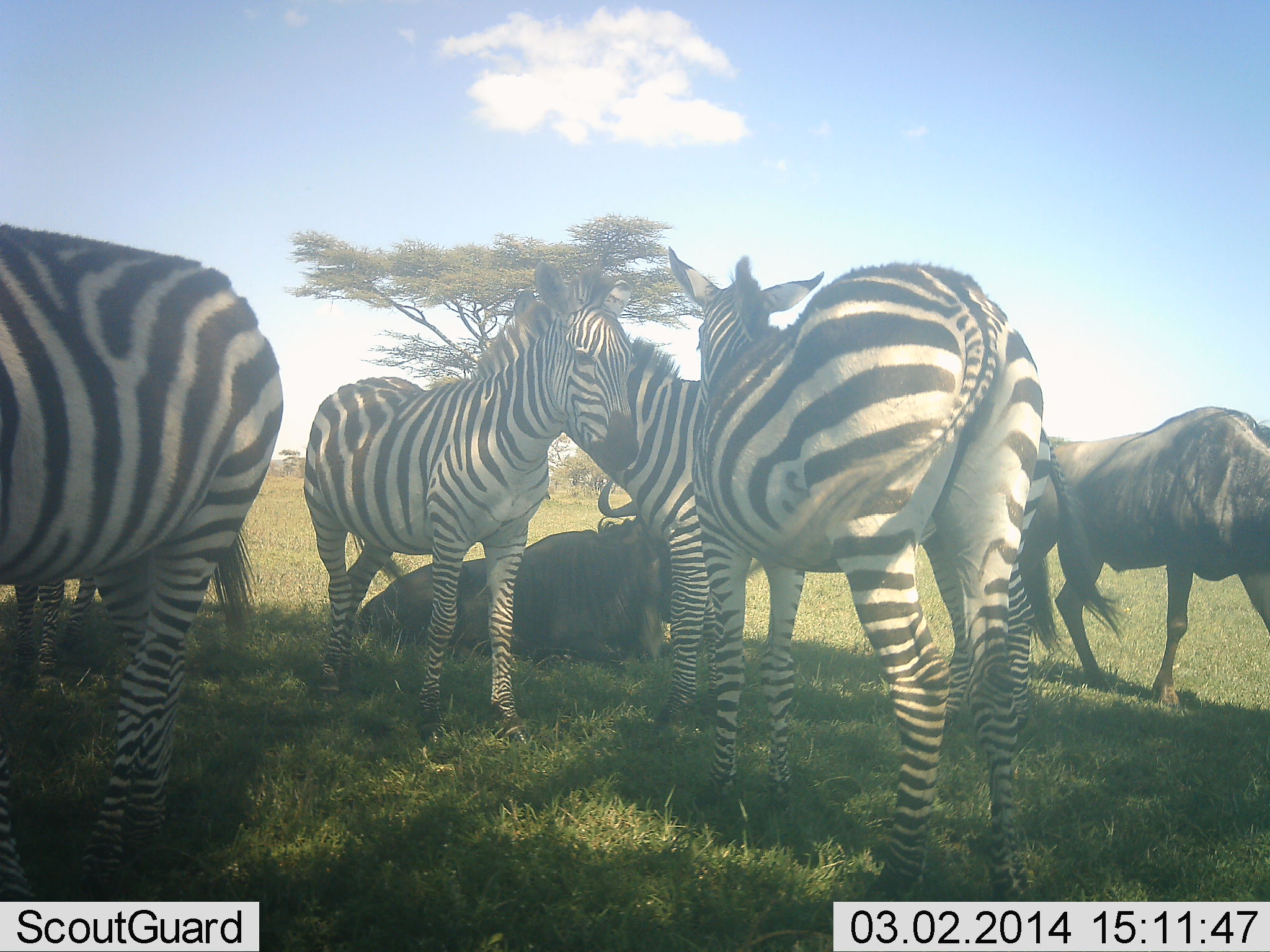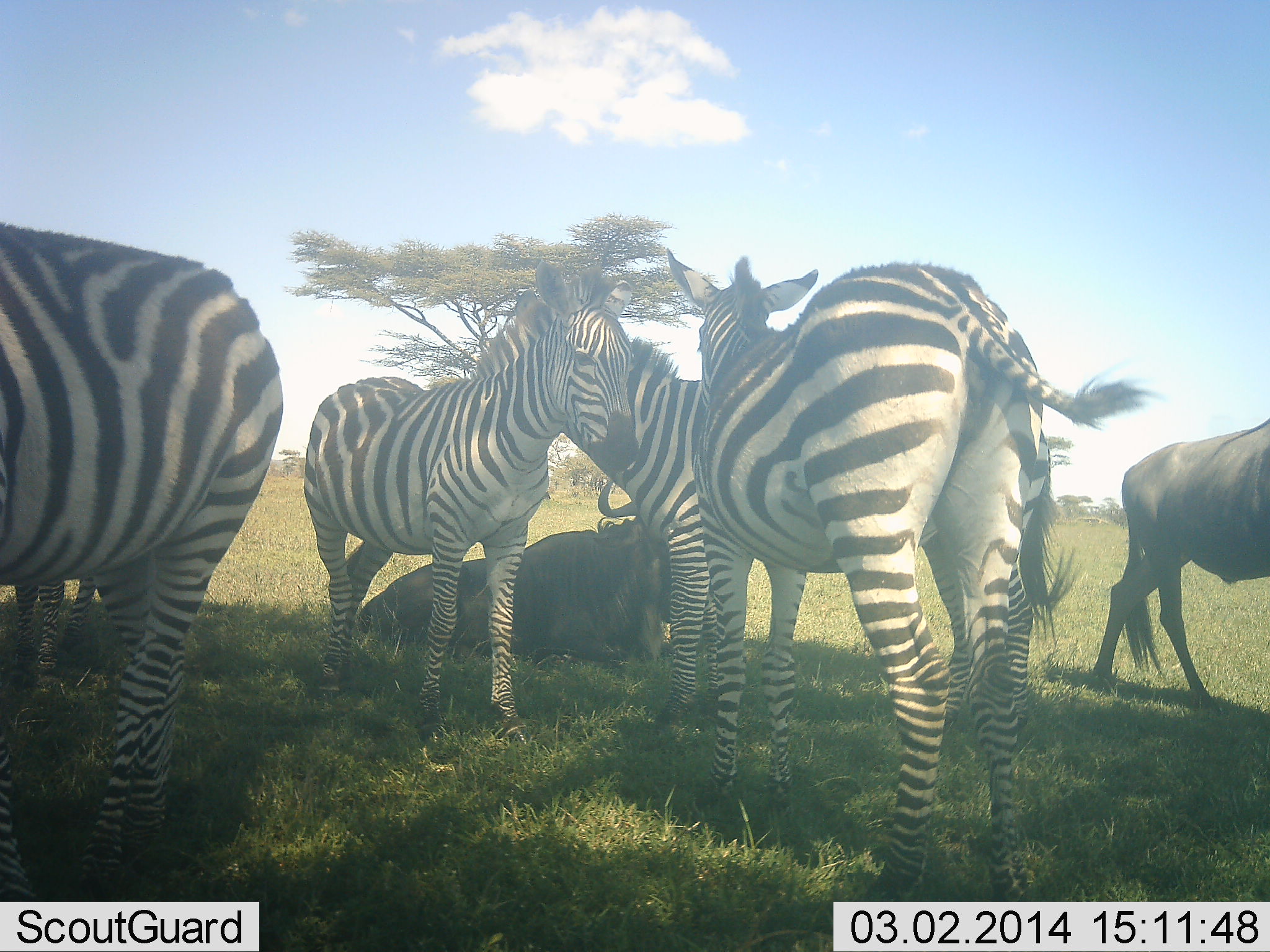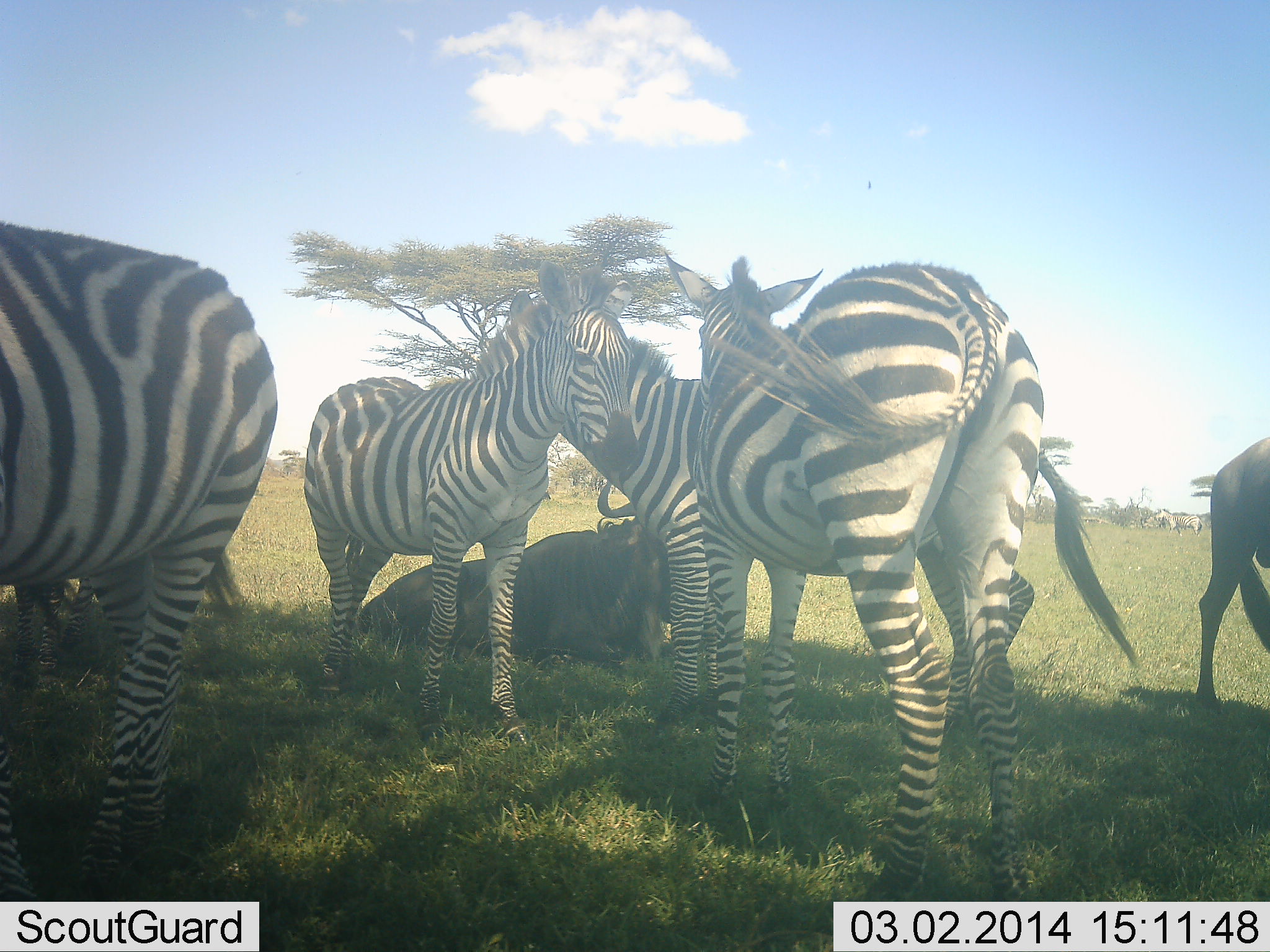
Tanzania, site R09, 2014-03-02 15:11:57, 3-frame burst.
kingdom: Animalia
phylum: Chordata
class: Mammalia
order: Artiodactyla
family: Bovidae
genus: Connochaetes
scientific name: Connochaetes taurinus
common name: blue wildebeest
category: wildebeest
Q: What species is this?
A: Wildebeest (blue wildebeest) (Connochaetes taurinus).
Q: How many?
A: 2.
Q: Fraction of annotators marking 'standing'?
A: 30%.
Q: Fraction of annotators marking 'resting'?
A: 100%.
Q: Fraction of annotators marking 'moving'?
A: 60%.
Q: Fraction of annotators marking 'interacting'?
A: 10%.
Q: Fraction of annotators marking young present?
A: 0%.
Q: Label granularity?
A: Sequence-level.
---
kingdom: Animalia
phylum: Chordata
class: Mammalia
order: Perissodactyla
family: Equidae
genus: Equus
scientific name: Equus quagga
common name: plains zebra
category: zebra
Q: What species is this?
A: Zebra (plains zebra) (Equus quagga).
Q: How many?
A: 5.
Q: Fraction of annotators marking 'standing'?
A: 100%.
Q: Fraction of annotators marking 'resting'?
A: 0%.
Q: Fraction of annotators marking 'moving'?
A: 10%.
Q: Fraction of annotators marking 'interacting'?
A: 30%.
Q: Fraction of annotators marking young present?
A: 0%.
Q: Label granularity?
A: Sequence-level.